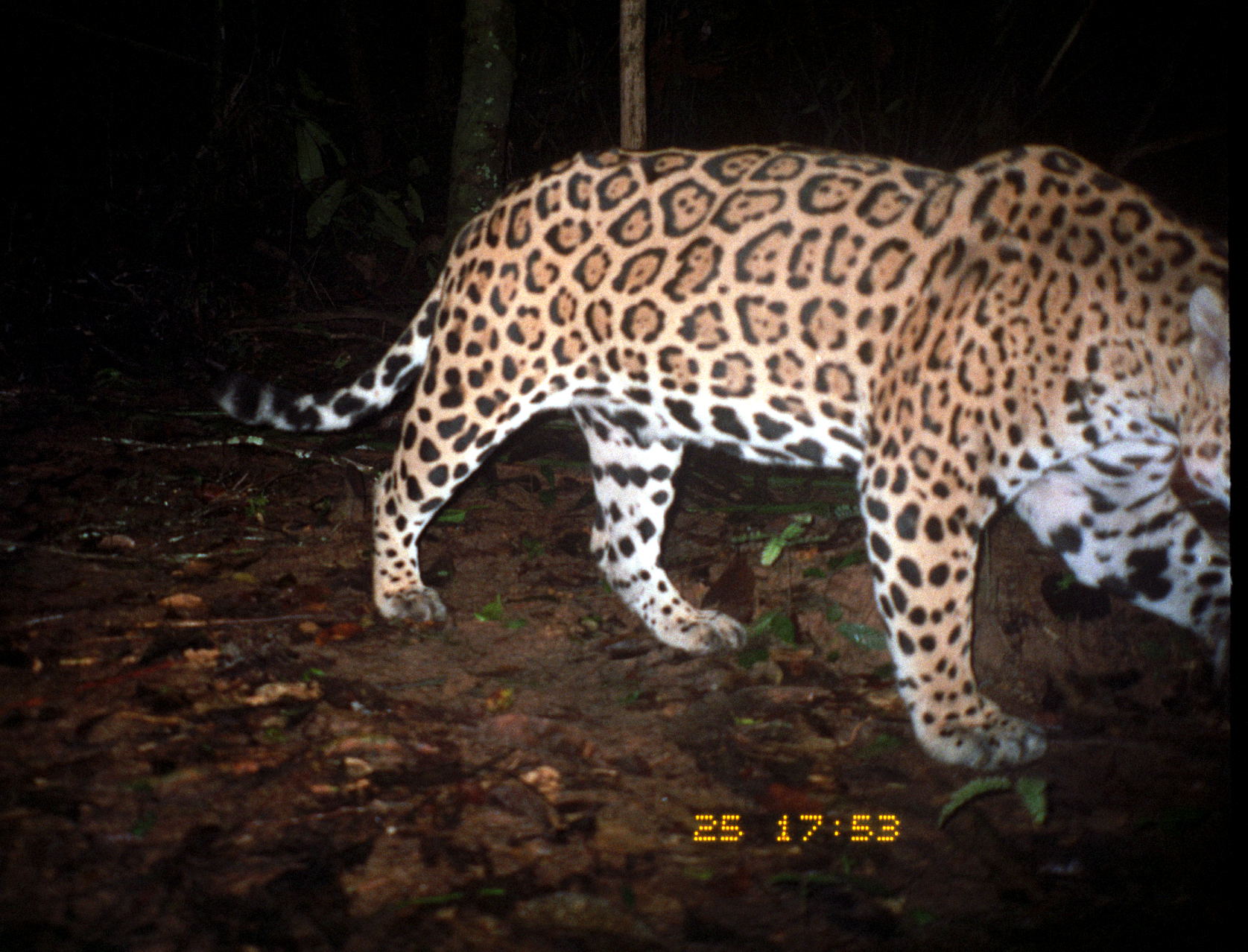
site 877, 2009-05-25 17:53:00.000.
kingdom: Animalia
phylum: Chordata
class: Mammalia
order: Carnivora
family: Felidae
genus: Panthera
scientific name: Panthera onca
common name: jaguar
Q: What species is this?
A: Panthera onca (jaguar).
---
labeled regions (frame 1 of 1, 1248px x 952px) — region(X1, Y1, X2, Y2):
panthera onca: region(194, 140, 1229, 775)